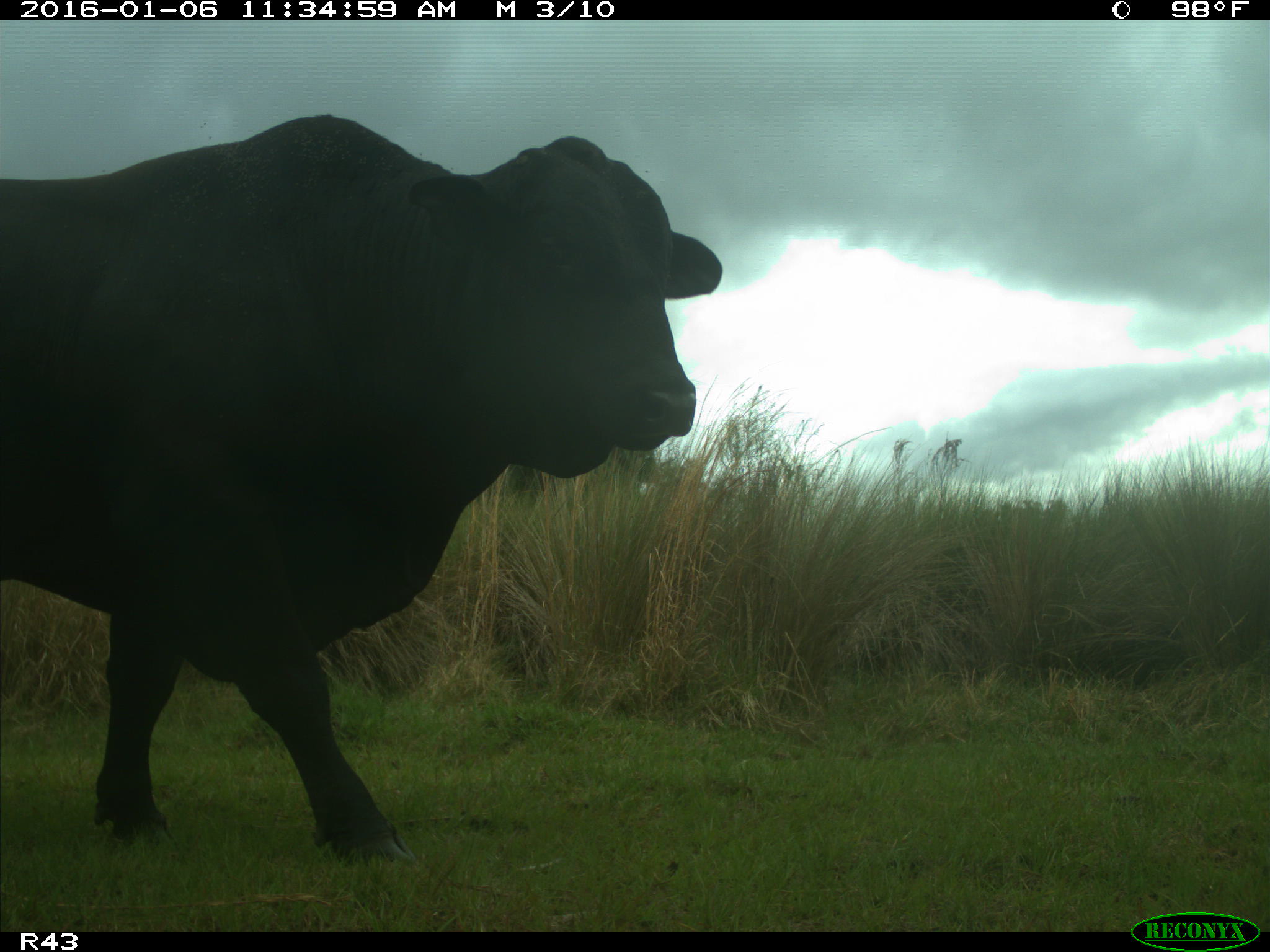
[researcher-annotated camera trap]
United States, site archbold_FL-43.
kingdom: Animalia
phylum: Chordata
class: Mammalia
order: Artiodactyla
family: Bovidae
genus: Bos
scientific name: Bos taurus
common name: domestic cow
Bos taurus (domestic cow).